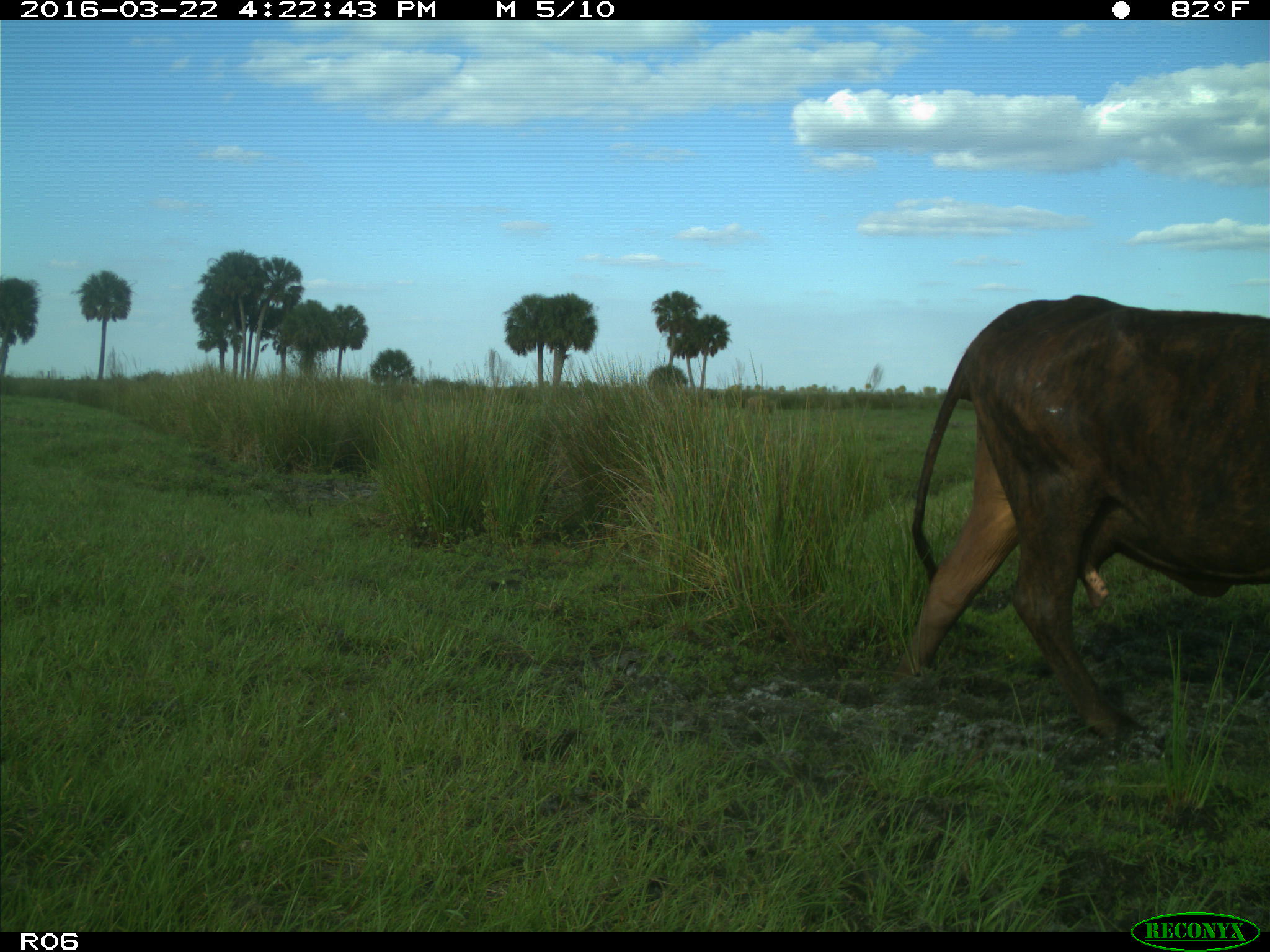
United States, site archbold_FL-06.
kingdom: Animalia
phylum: Chordata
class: Mammalia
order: Artiodactyla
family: Bovidae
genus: Bos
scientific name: Bos taurus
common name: domestic cow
Bos taurus (domestic cow).